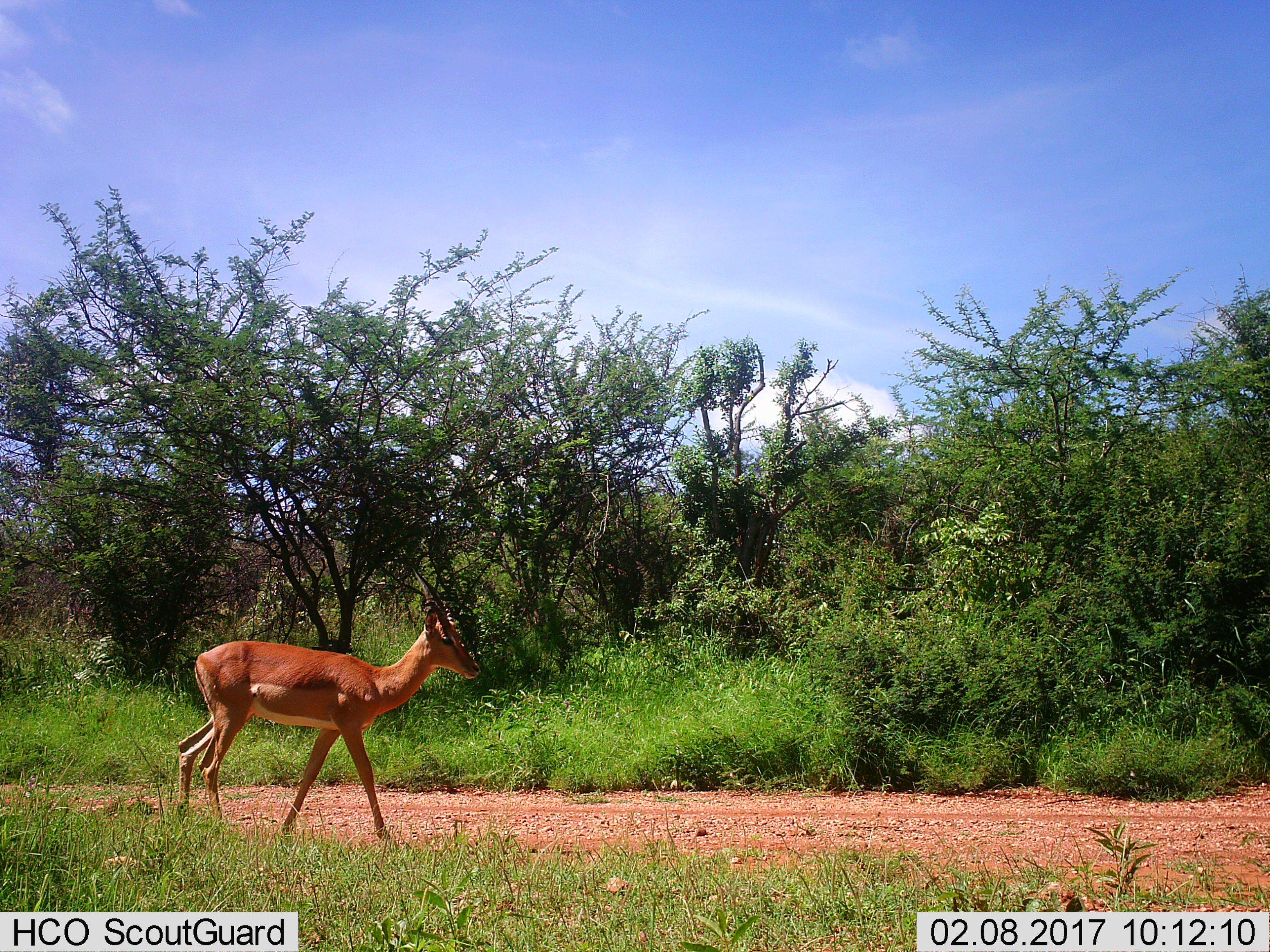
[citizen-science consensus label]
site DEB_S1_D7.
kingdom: Animalia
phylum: Chordata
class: Mammalia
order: Artiodactyla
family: Bovidae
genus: Aepyceros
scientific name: Aepyceros melampus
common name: impala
Impala (Aepyceros melampus), count 1. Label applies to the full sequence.